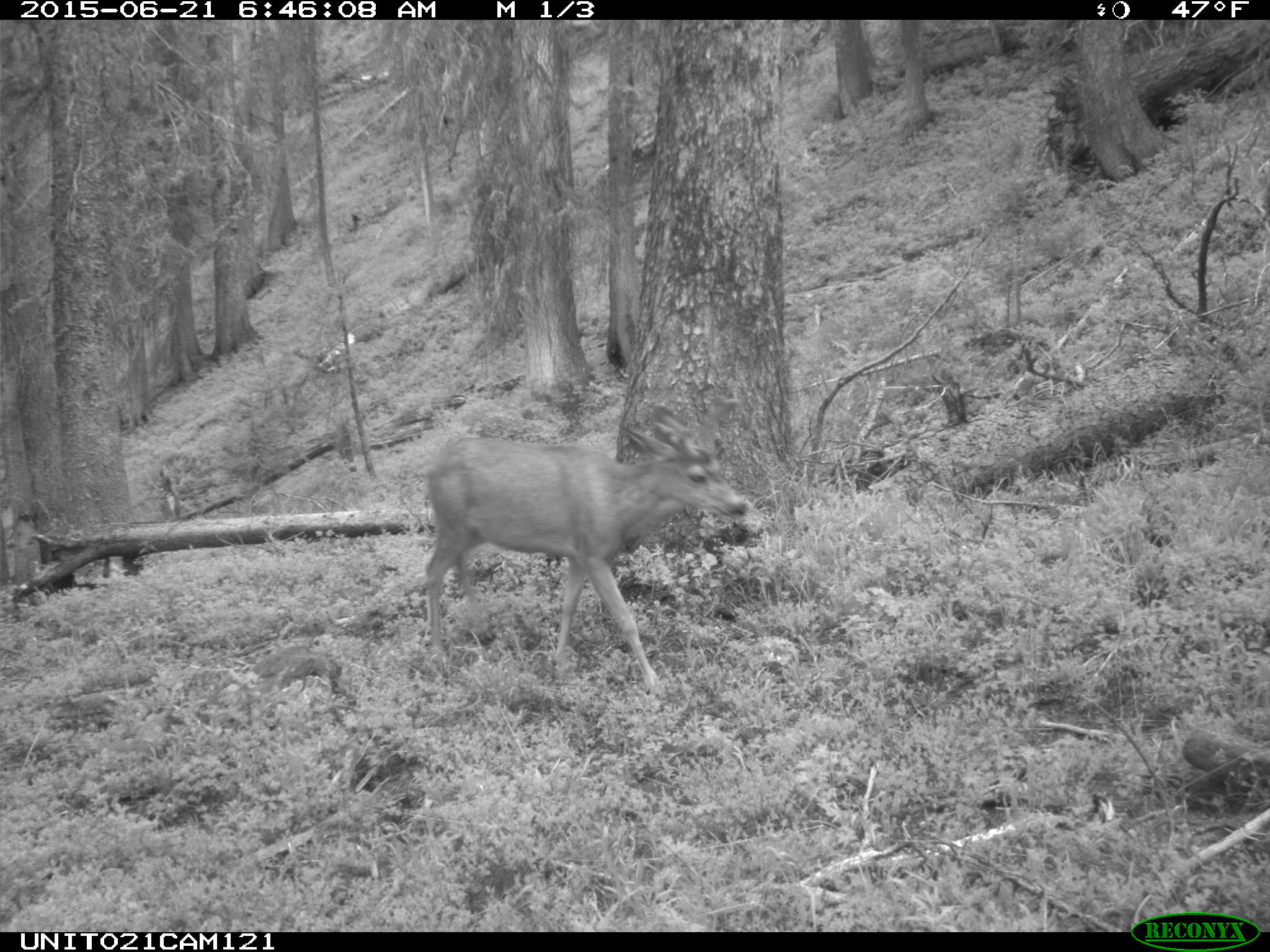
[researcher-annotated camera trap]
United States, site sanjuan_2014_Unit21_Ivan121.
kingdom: Animalia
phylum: Chordata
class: Mammalia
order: Artiodactyla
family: Cervidae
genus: Odocoileus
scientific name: Odocoileus hemionus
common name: mule deer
Odocoileus hemionus (mule deer).